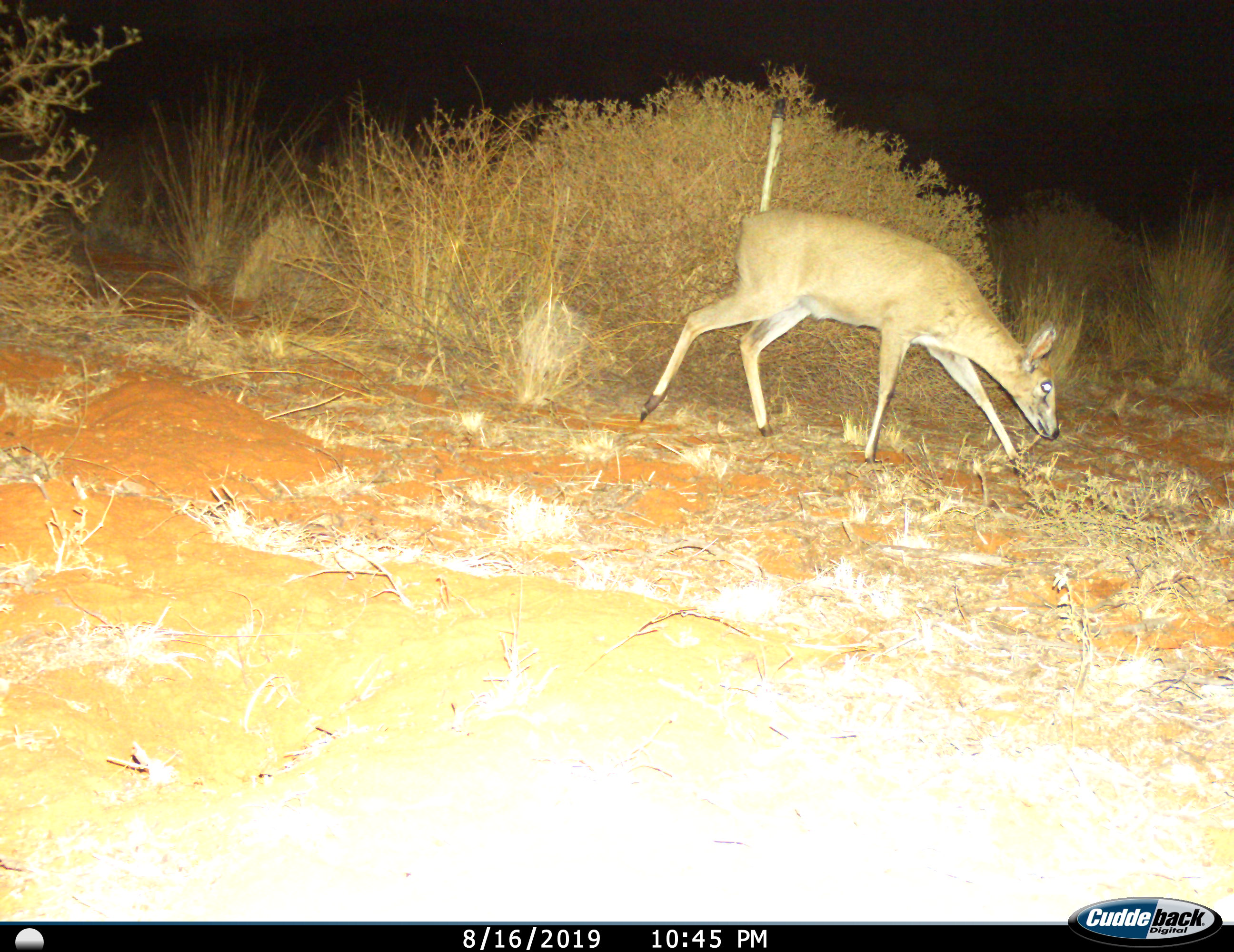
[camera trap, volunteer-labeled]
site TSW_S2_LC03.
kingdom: Animalia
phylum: Chordata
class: Mammalia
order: Artiodactyla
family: Bovidae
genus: Sylvicapra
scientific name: Sylvicapra grimmia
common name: common duiker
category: duikercommongrey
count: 1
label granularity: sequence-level